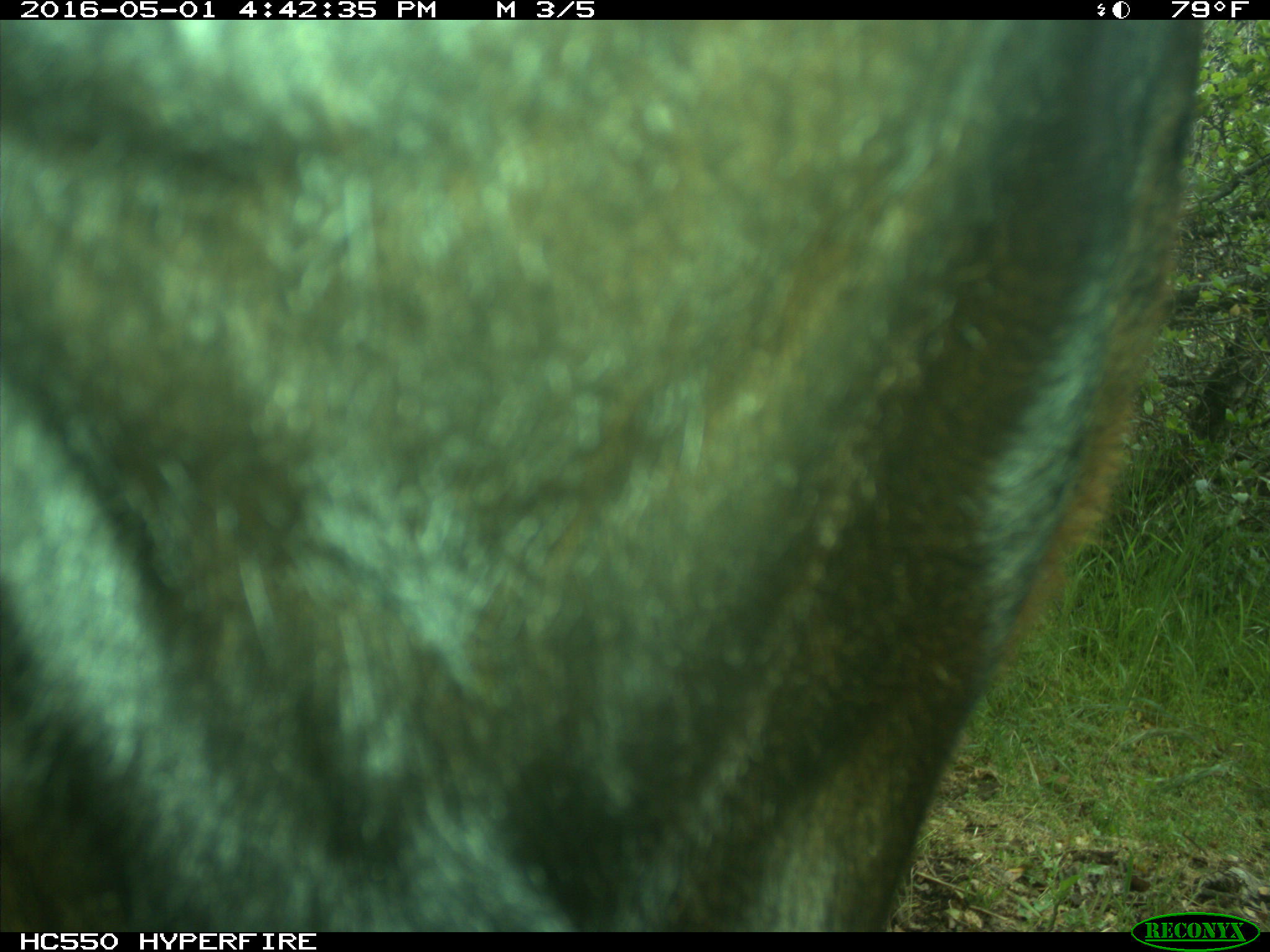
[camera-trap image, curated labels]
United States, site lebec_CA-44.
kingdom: Animalia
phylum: Chordata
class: Mammalia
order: Artiodactyla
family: Bovidae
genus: Bos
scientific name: Bos taurus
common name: domestic cow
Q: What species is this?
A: Bos taurus (domestic cow).